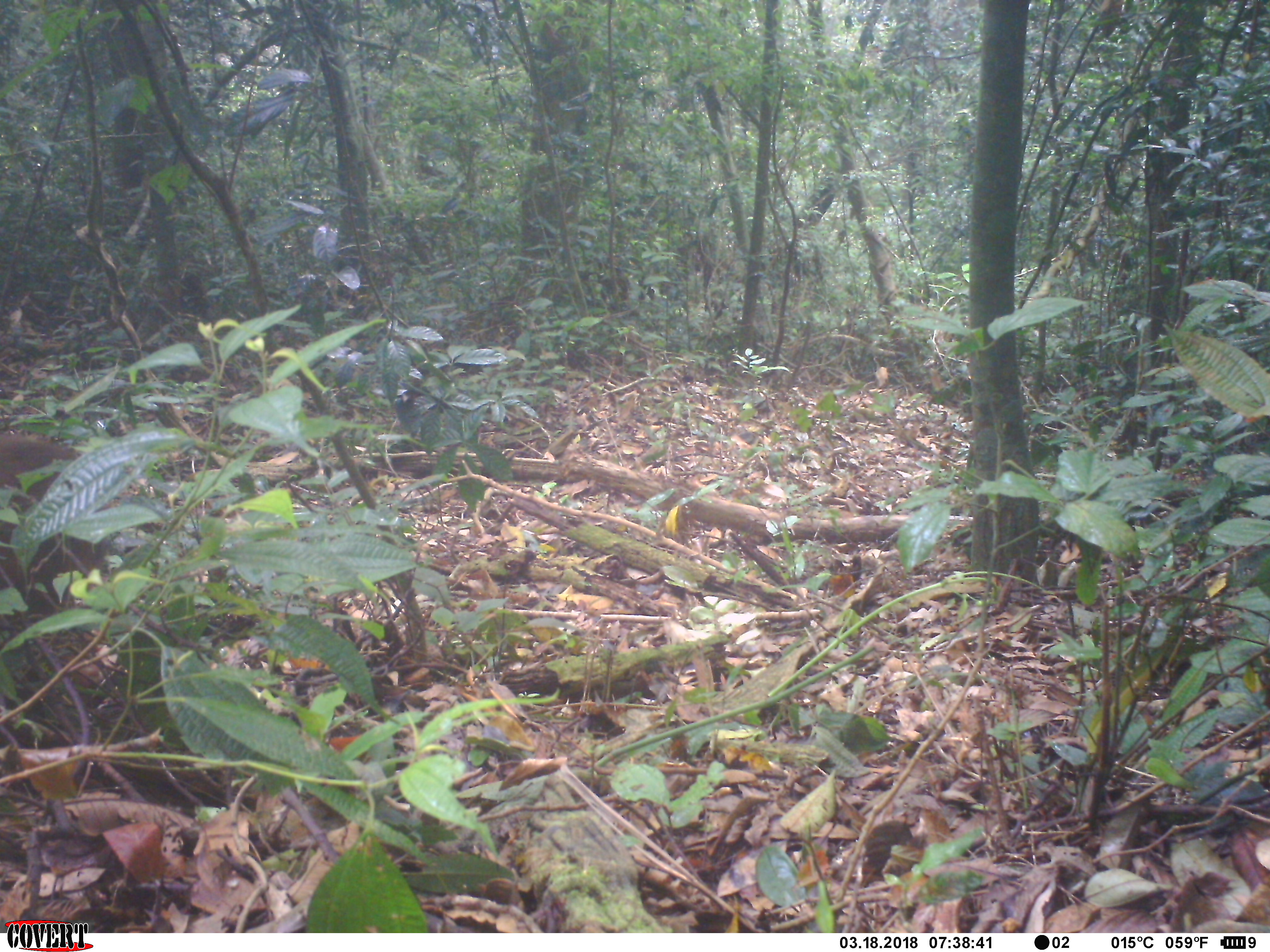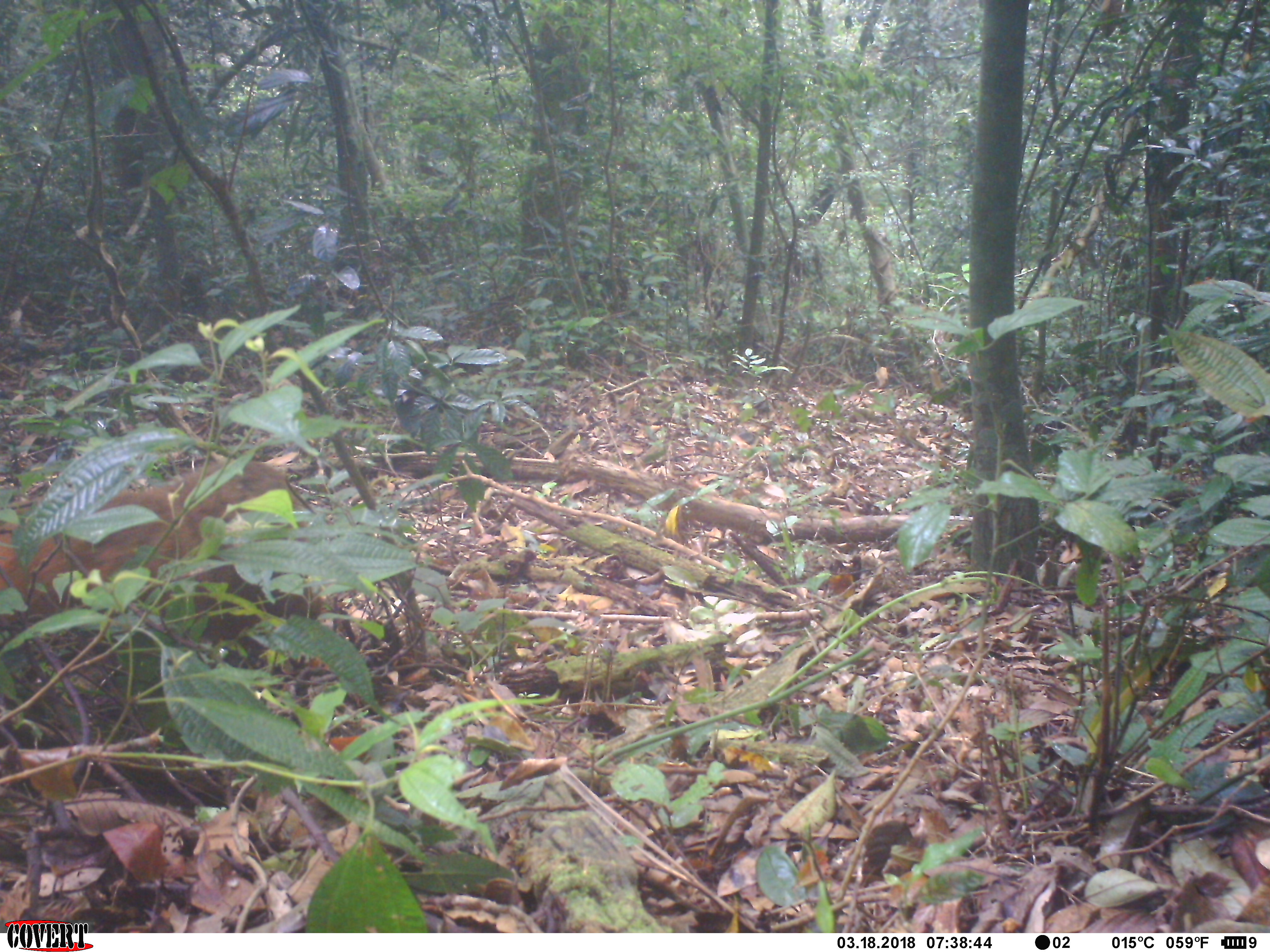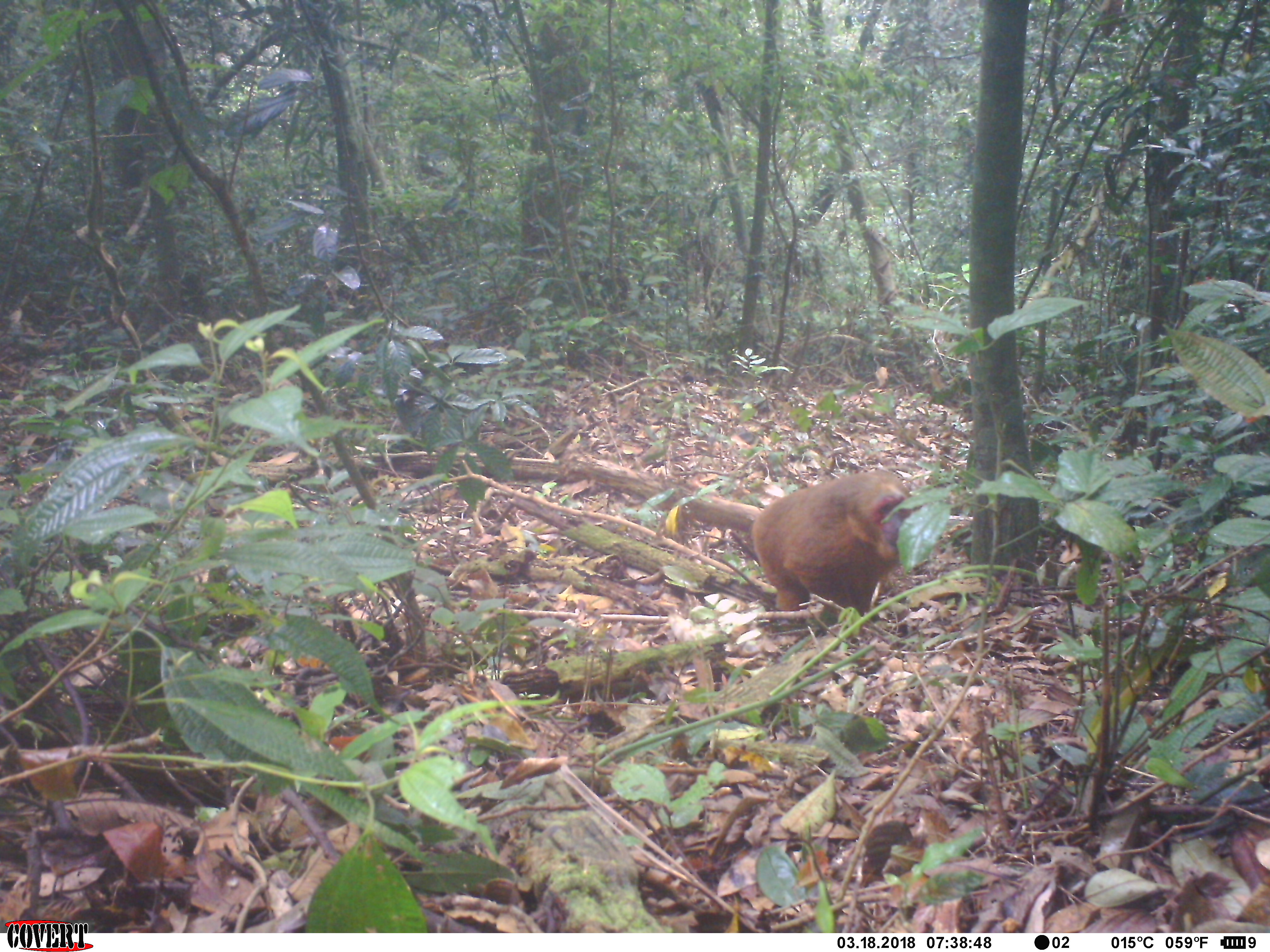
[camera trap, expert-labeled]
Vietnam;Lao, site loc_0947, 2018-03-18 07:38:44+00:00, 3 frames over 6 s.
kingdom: Animalia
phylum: Chordata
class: Mammalia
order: Primates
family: Cercopithecidae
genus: Macaca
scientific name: Macaca arctoides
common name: stump-tailed macaque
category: stump tailed macaque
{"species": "stump tailed macaque (stump-tailed macaque) (Macaca arctoides)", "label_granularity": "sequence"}